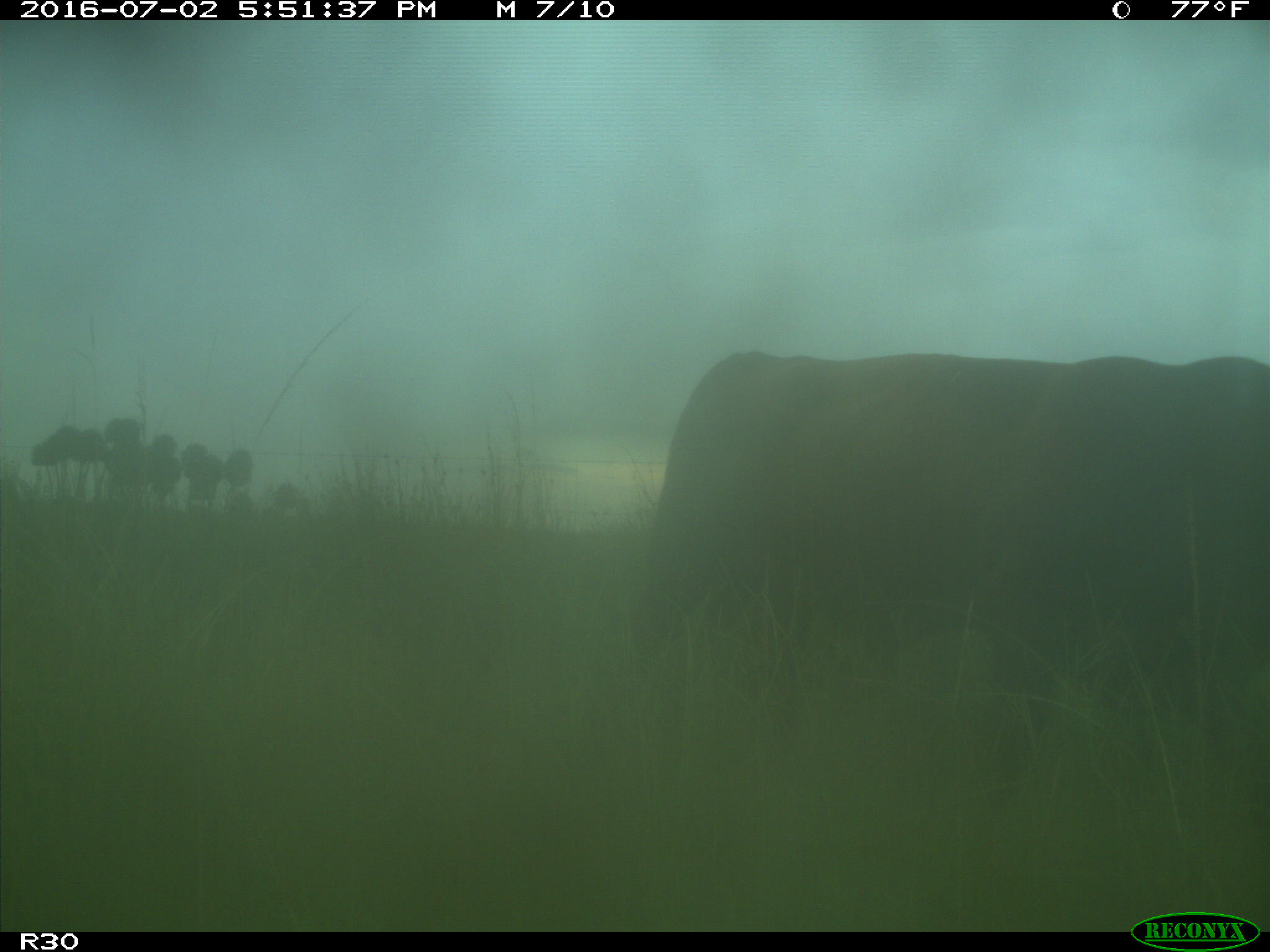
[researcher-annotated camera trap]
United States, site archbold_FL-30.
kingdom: Animalia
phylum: Chordata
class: Mammalia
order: Artiodactyla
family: Bovidae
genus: Bos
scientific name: Bos taurus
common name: domestic cow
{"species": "Bos taurus (domestic cow)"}